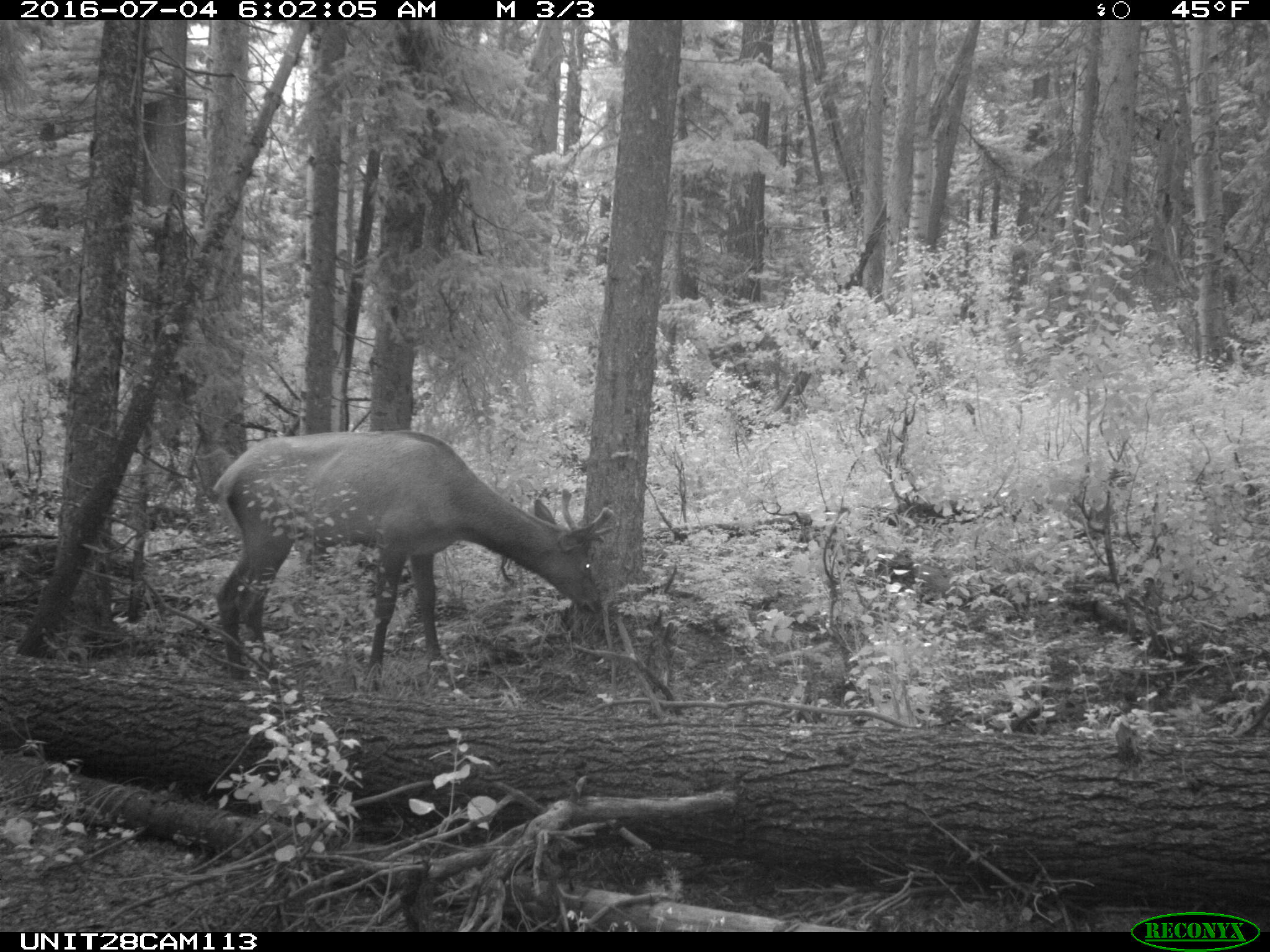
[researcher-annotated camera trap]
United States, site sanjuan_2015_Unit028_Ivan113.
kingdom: Animalia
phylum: Chordata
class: Mammalia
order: Artiodactyla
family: Cervidae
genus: Cervus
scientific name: Cervus elaphus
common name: red deer